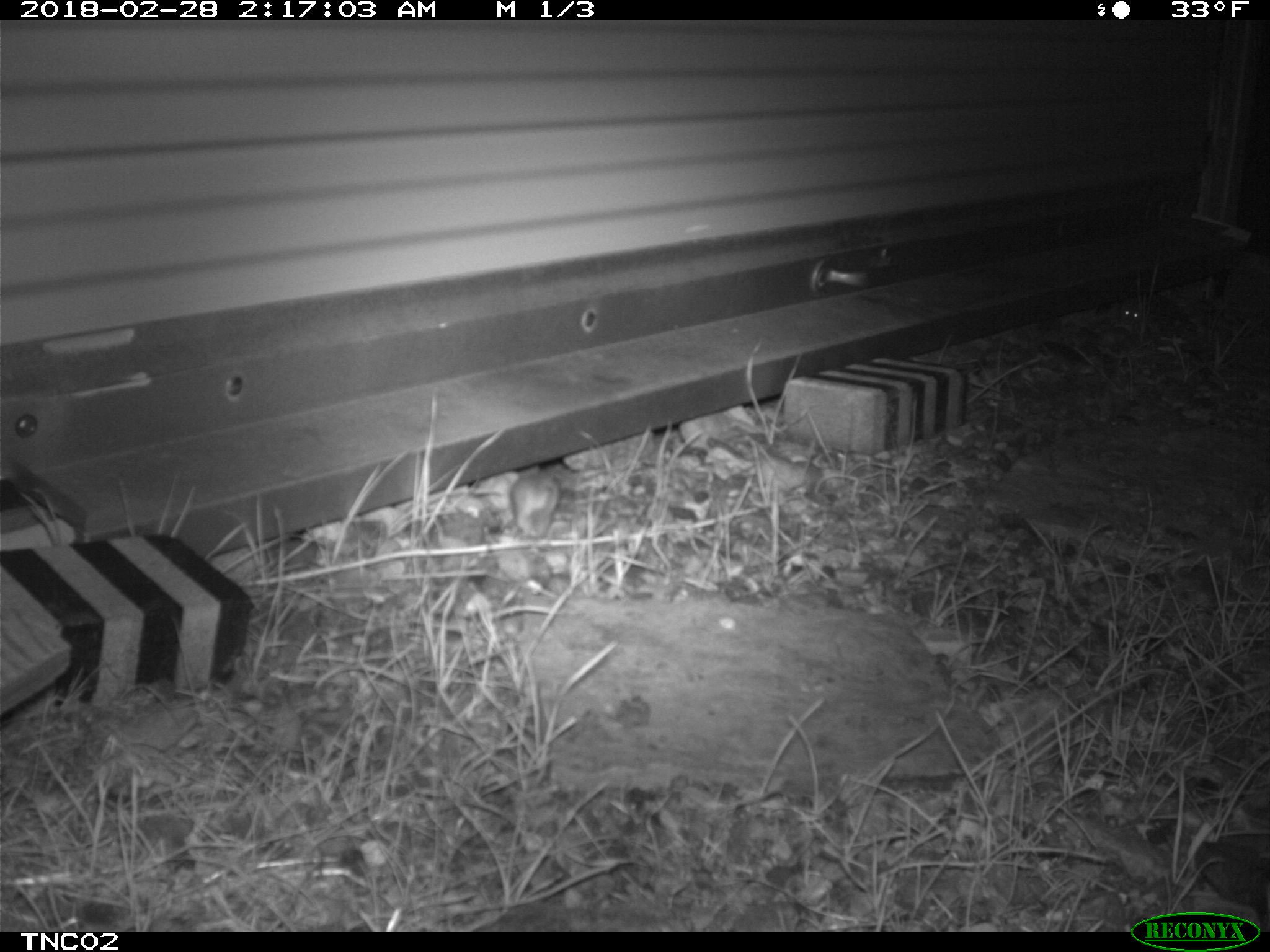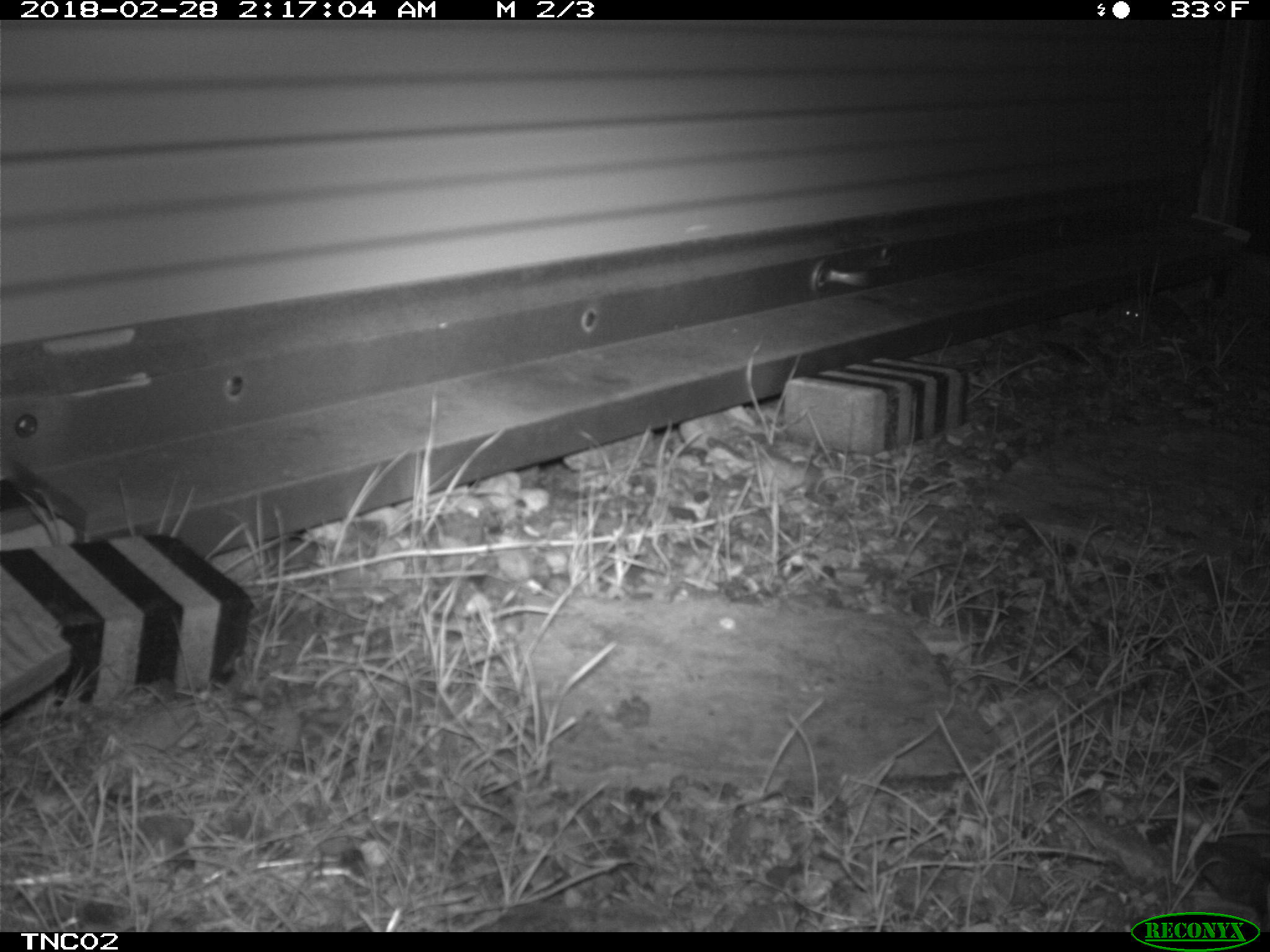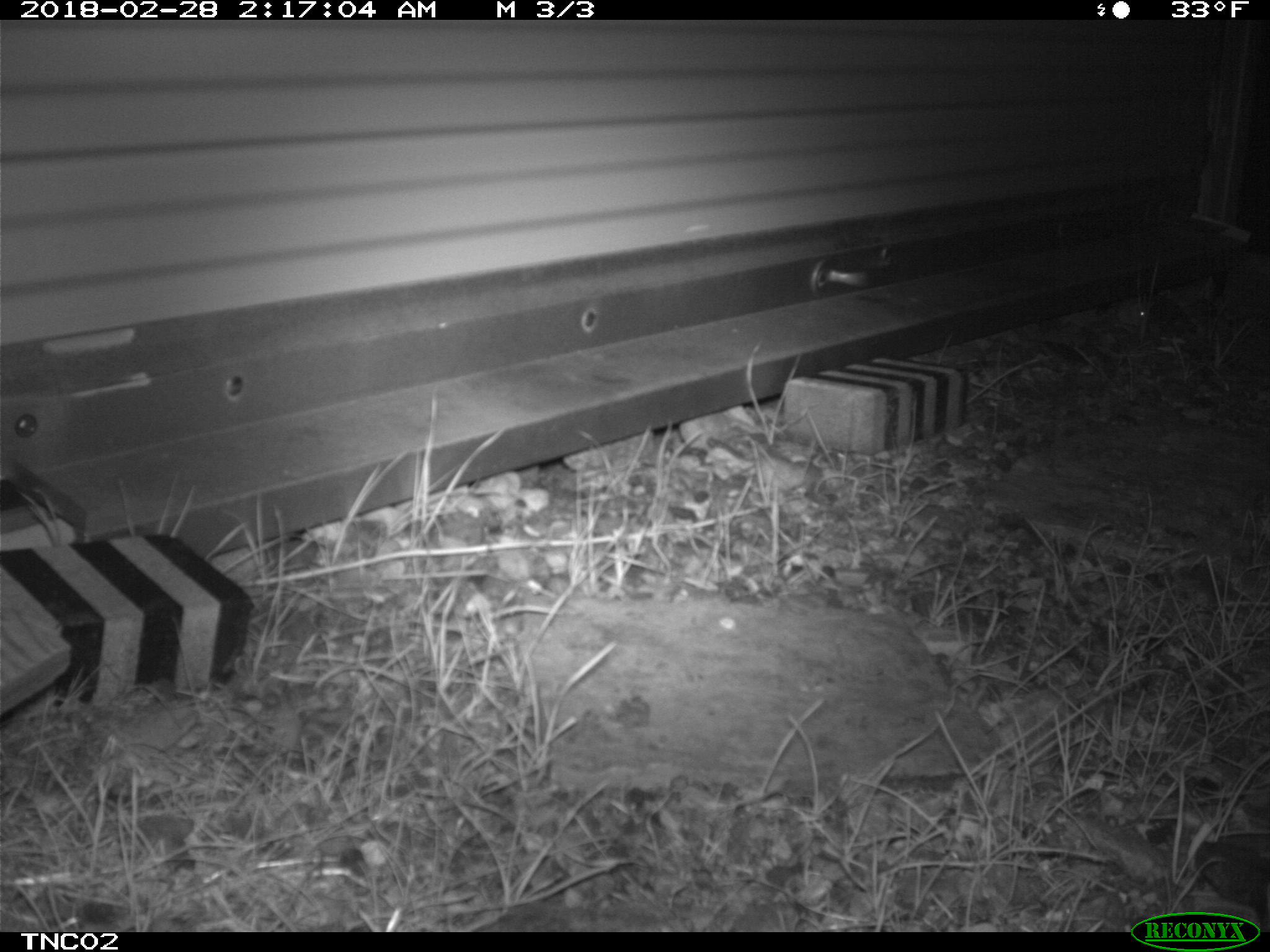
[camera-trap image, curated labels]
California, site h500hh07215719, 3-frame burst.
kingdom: Animalia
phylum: Chordata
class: Mammalia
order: Rodentia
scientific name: Rodentia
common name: rodent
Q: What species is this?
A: Rodent (Rodentia).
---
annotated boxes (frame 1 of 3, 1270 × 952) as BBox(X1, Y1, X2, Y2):
rodent: BBox(1121, 305, 1139, 320)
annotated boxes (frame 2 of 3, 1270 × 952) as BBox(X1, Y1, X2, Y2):
rodent: BBox(1089, 299, 1160, 329)